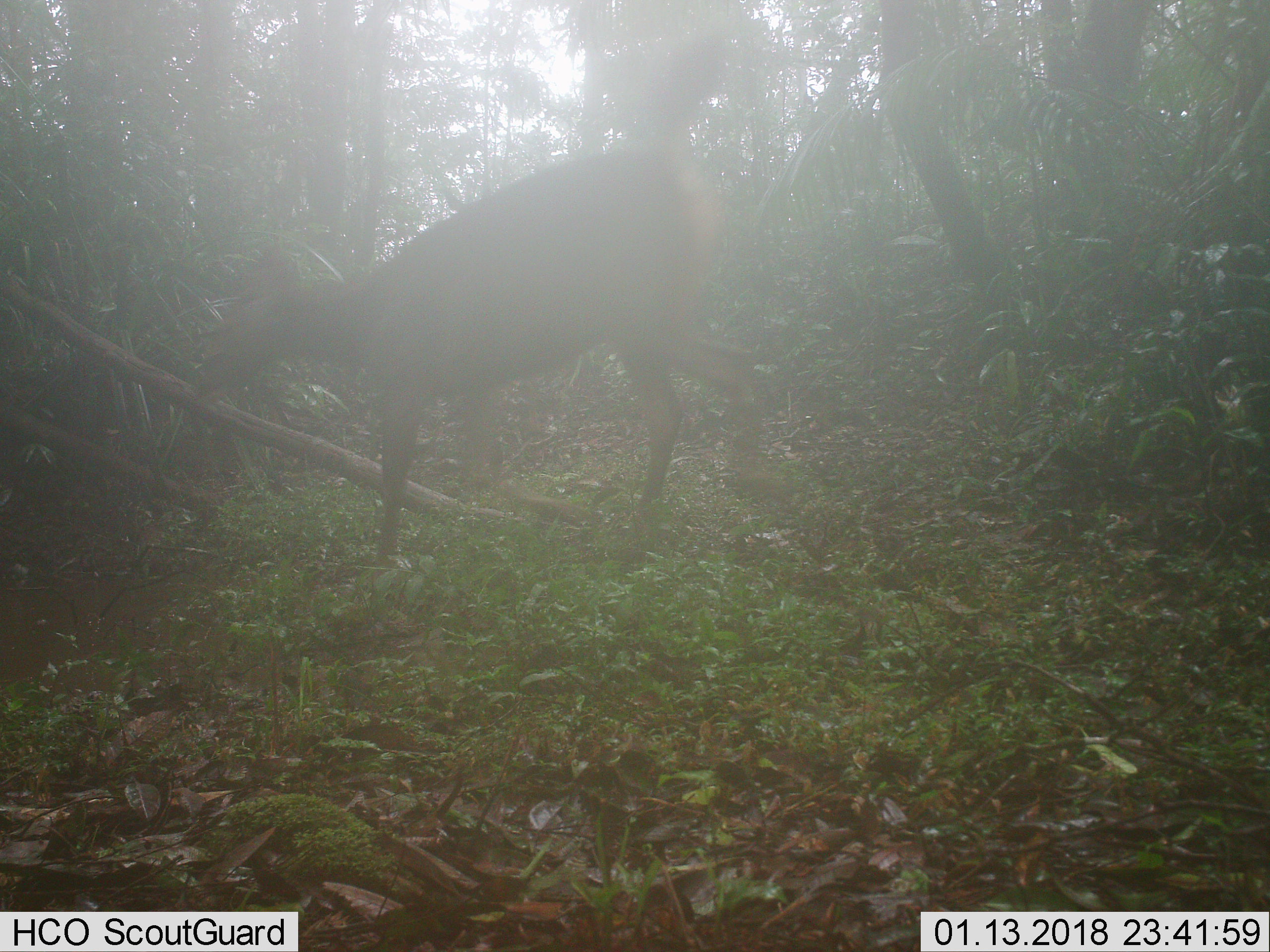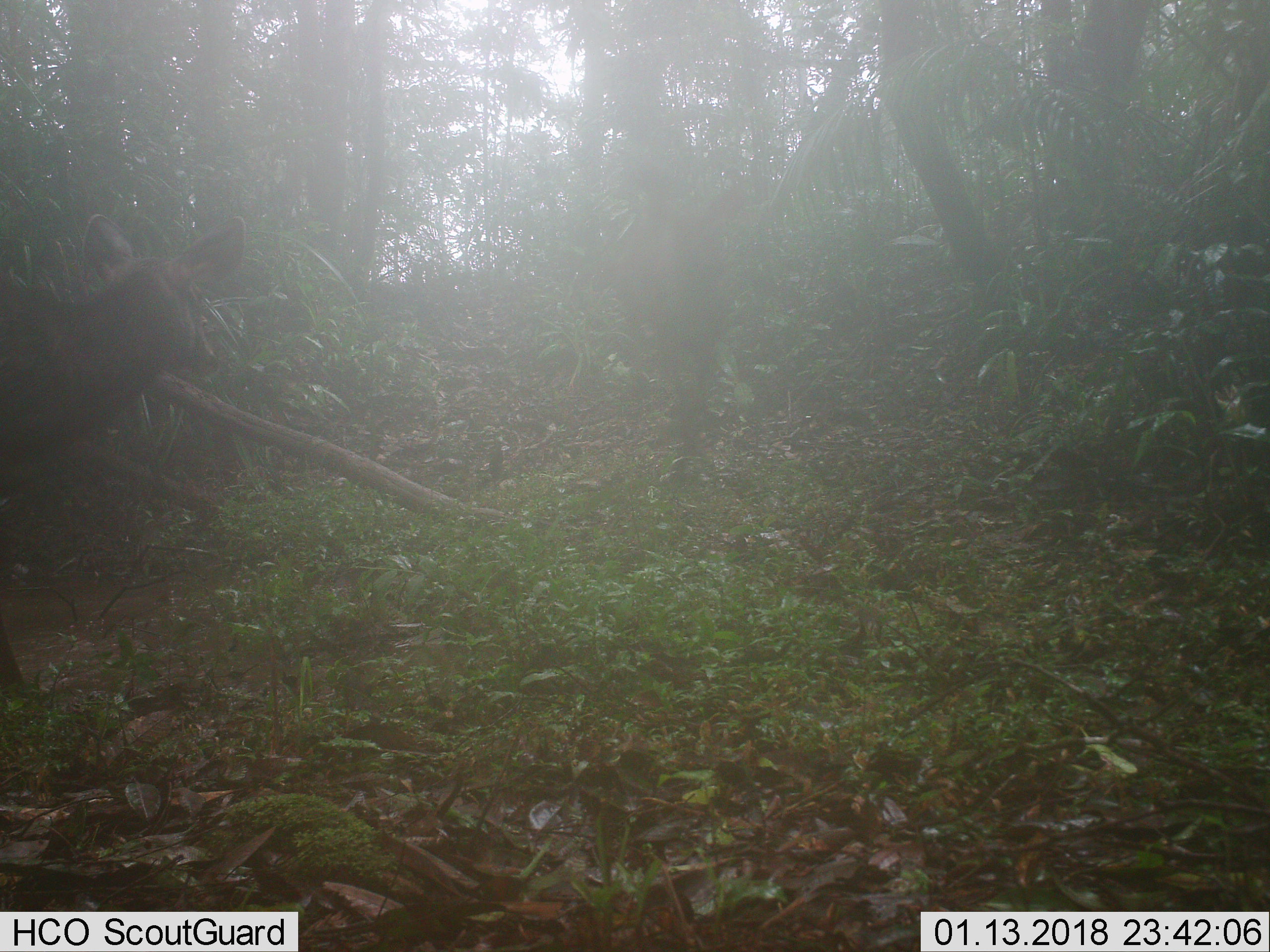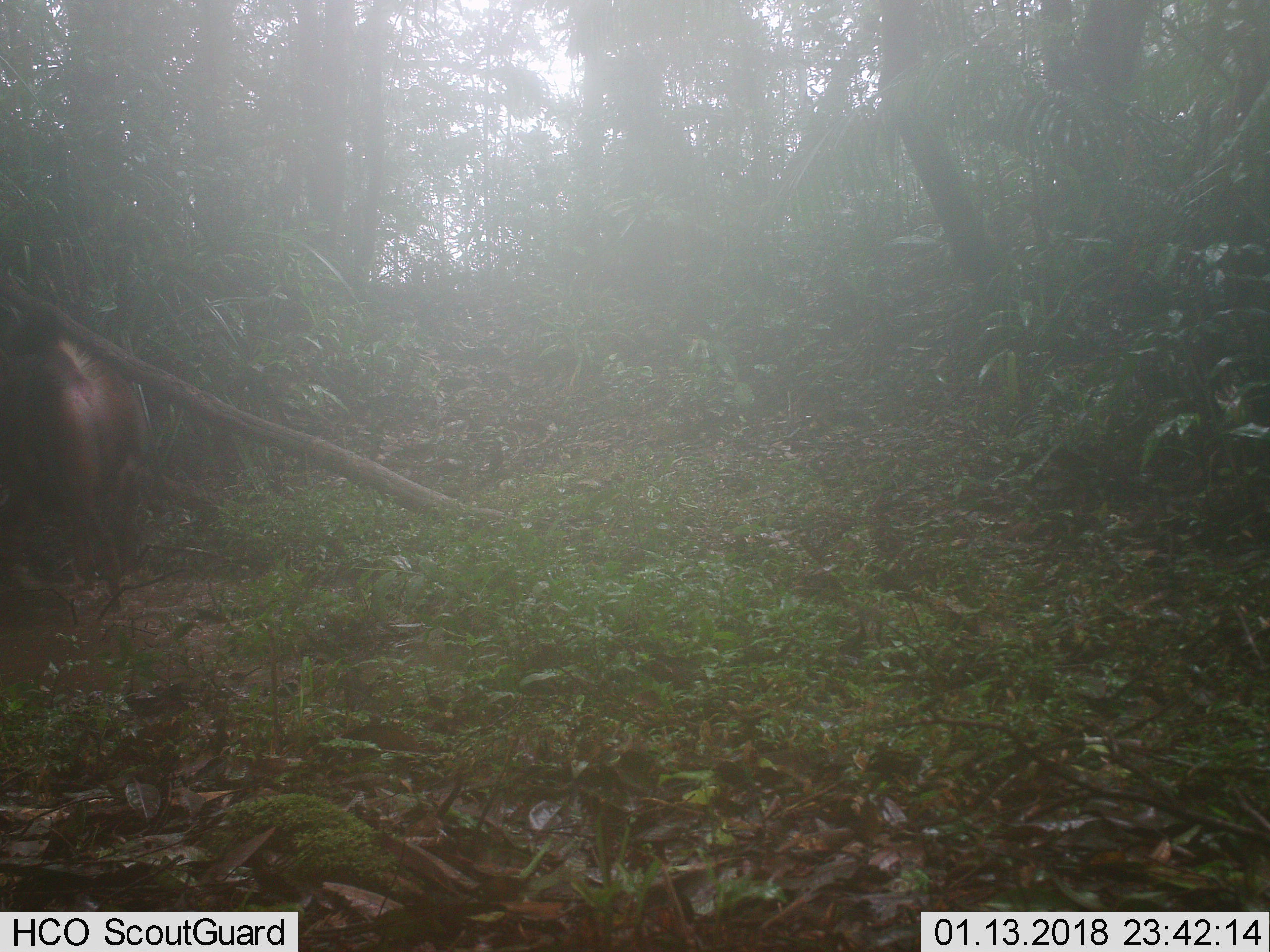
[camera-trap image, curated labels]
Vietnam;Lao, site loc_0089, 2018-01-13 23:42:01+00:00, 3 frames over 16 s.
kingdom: Animalia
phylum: Chordata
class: Mammalia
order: Artiodactyla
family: Cervidae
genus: Rusa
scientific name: Rusa unicolor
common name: sambar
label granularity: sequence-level